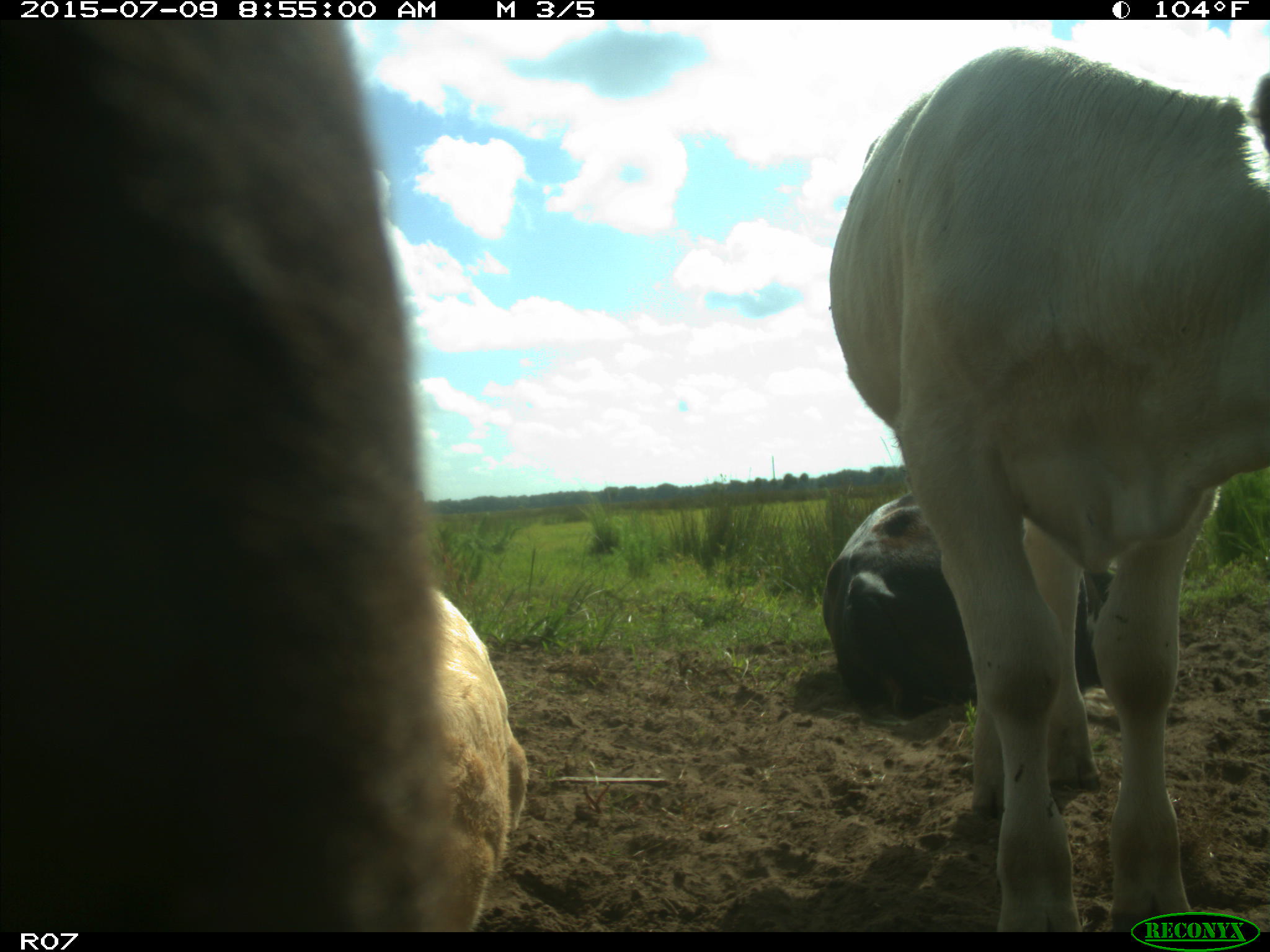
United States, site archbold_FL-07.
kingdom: Animalia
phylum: Chordata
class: Mammalia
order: Artiodactyla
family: Bovidae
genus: Bos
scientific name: Bos taurus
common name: domestic cow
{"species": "Bos taurus (domestic cow)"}